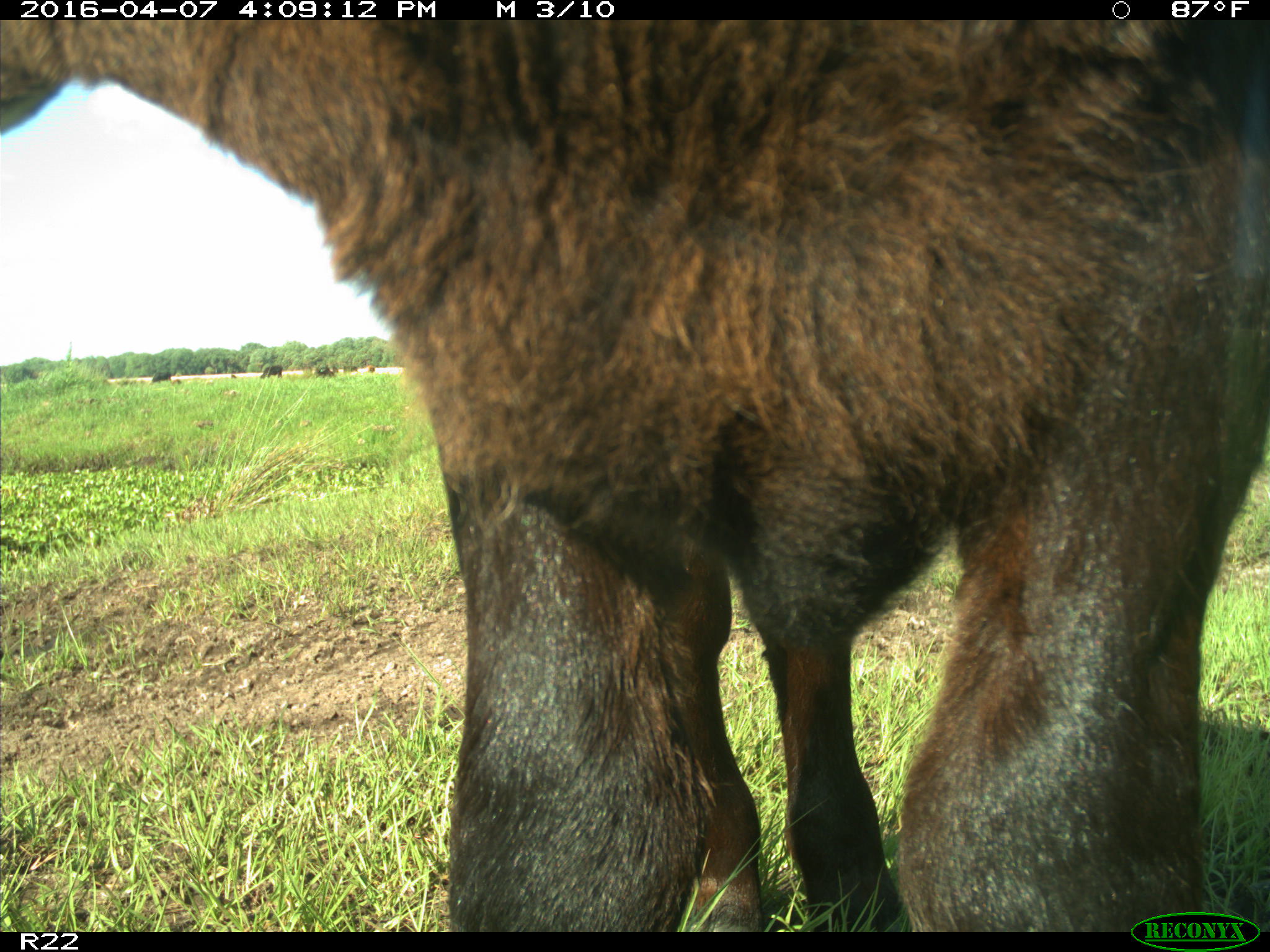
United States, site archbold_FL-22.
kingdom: Animalia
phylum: Chordata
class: Mammalia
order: Artiodactyla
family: Bovidae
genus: Bos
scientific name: Bos taurus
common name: domestic cow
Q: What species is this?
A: Bos taurus (domestic cow).